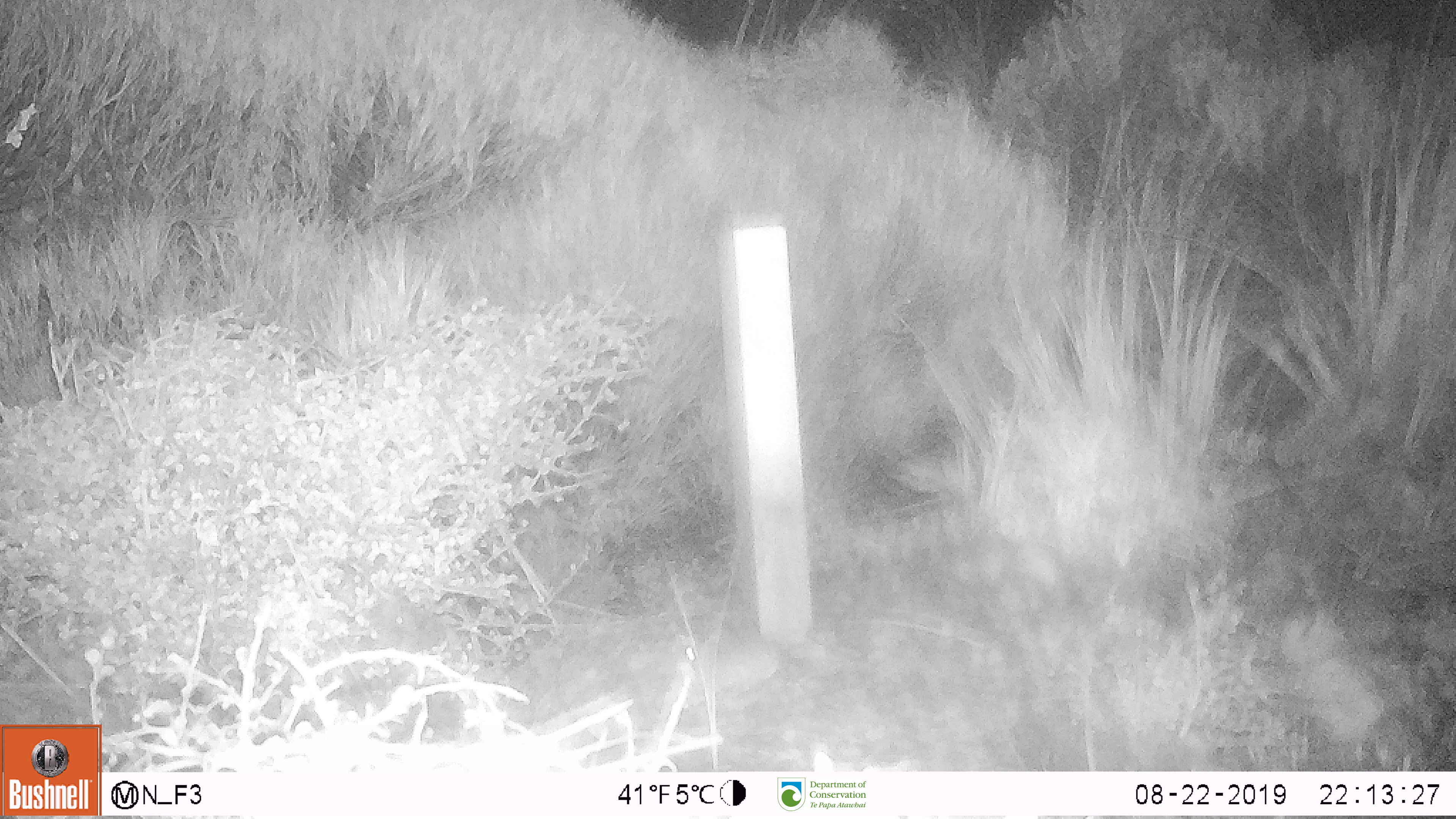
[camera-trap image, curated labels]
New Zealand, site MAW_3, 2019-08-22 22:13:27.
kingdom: Animalia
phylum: Chordata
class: Mammalia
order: Rodentia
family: Muridae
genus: Mus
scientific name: Mus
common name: mouse